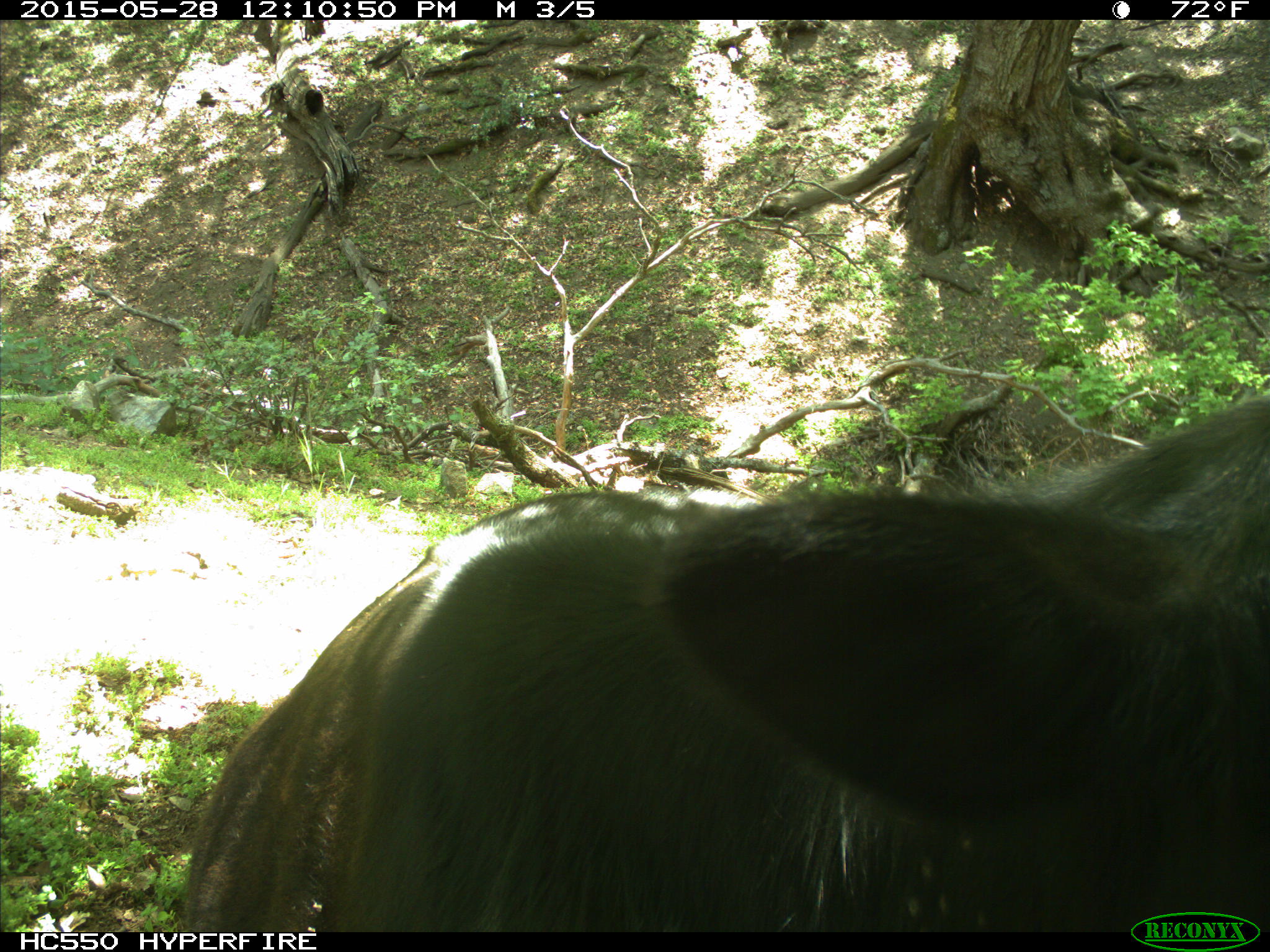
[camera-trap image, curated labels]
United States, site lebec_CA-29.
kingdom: Animalia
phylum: Chordata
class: Mammalia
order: Artiodactyla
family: Bovidae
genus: Bos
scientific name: Bos taurus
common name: domestic cow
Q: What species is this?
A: Bos taurus (domestic cow).